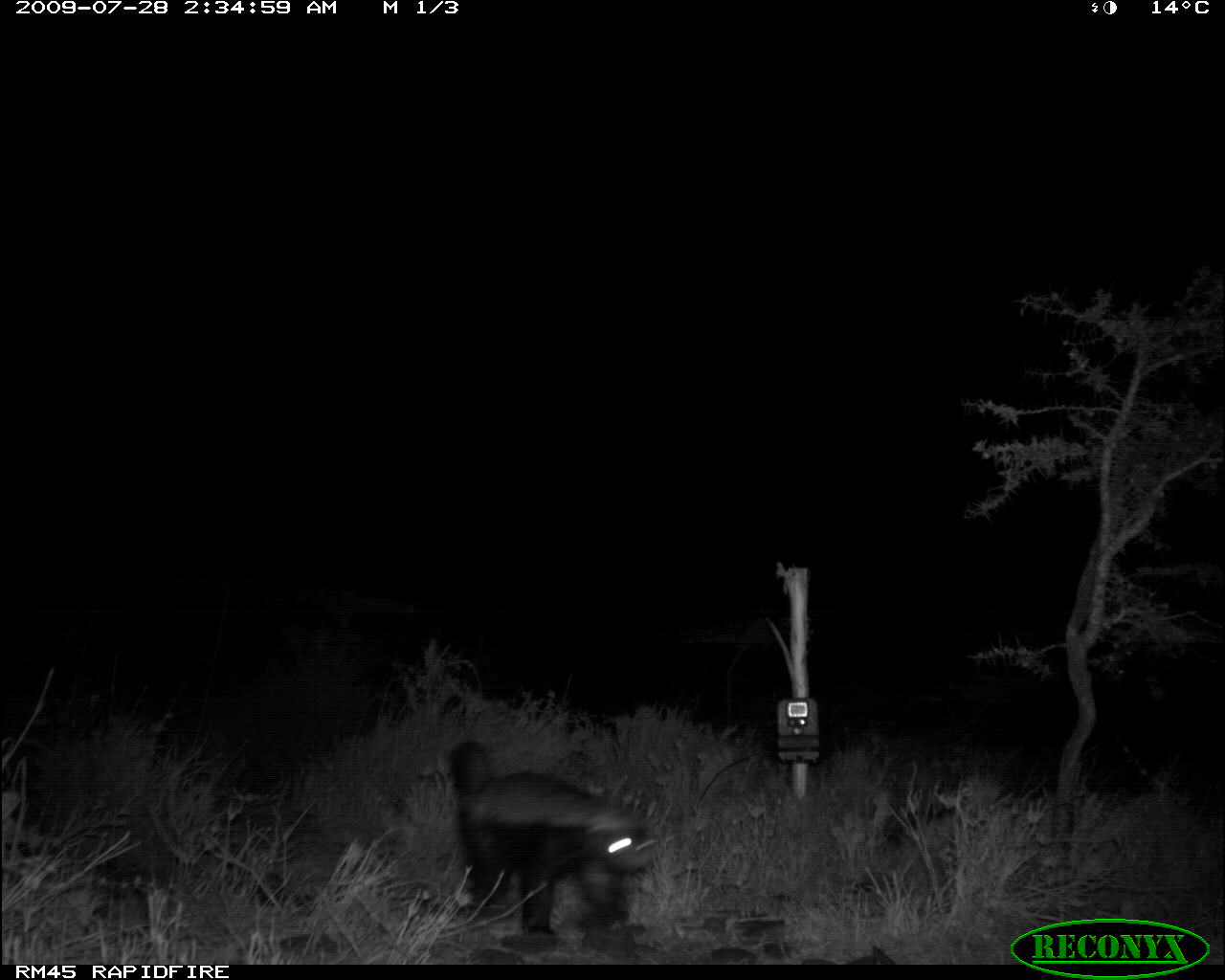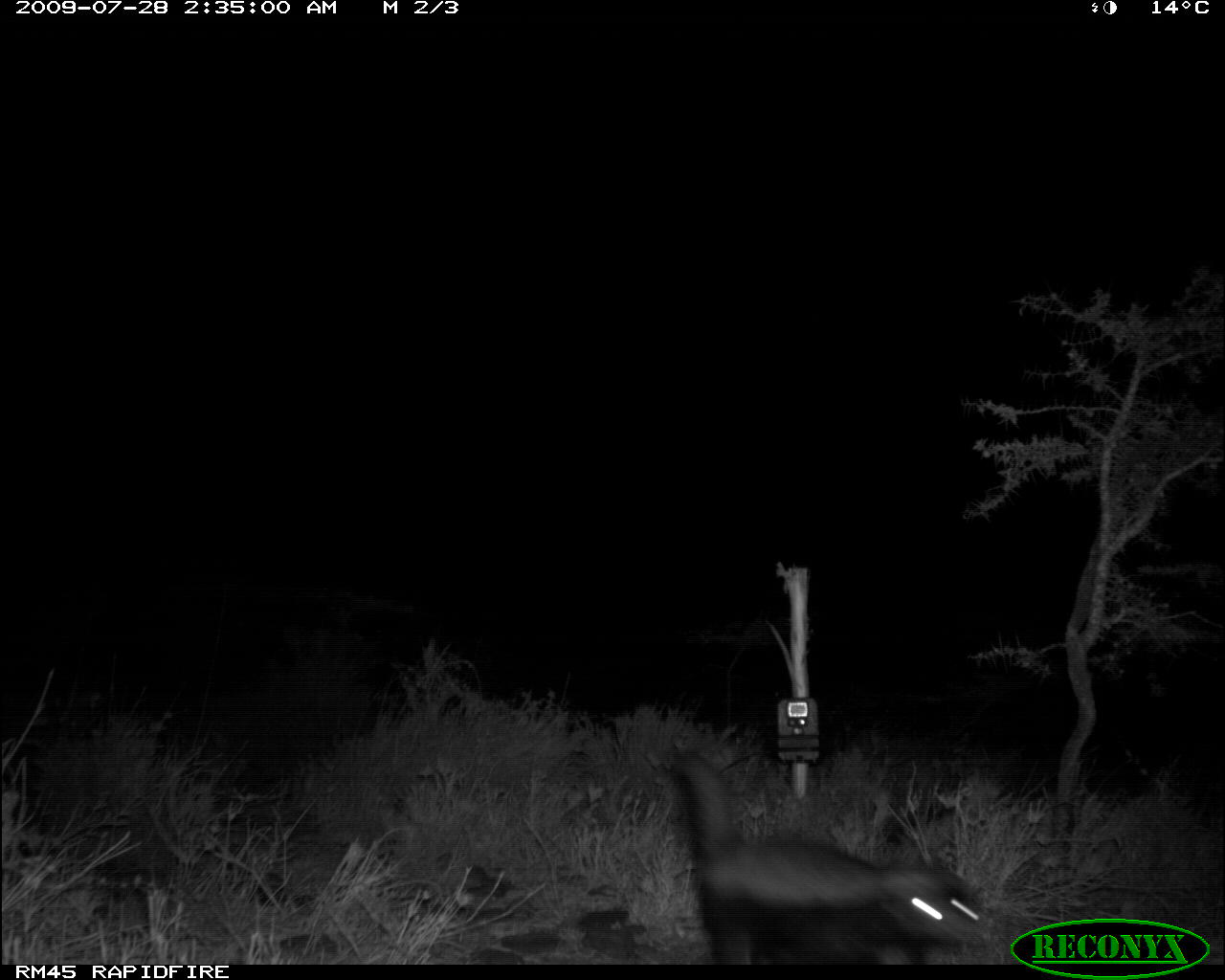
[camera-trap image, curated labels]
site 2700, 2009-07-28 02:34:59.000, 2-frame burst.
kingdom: Animalia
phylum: Chordata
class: Mammalia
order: Carnivora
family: Mustelidae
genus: Mellivora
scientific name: Mellivora capensis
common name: honey badger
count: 1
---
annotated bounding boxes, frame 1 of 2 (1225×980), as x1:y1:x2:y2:
mellivora capensis: 444:733:657:937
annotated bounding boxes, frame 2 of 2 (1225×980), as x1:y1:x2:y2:
mellivora capensis: 666:750:984:964